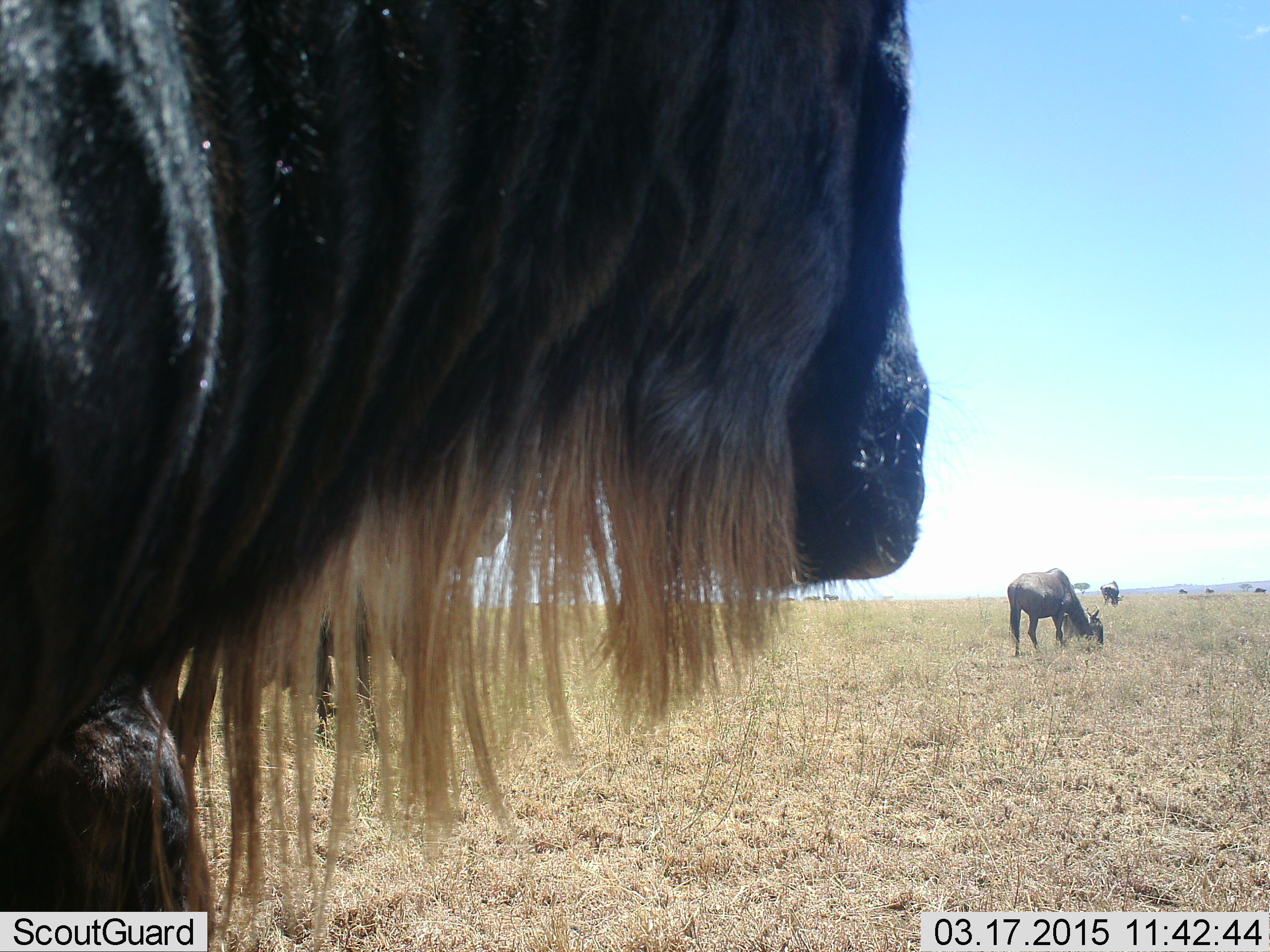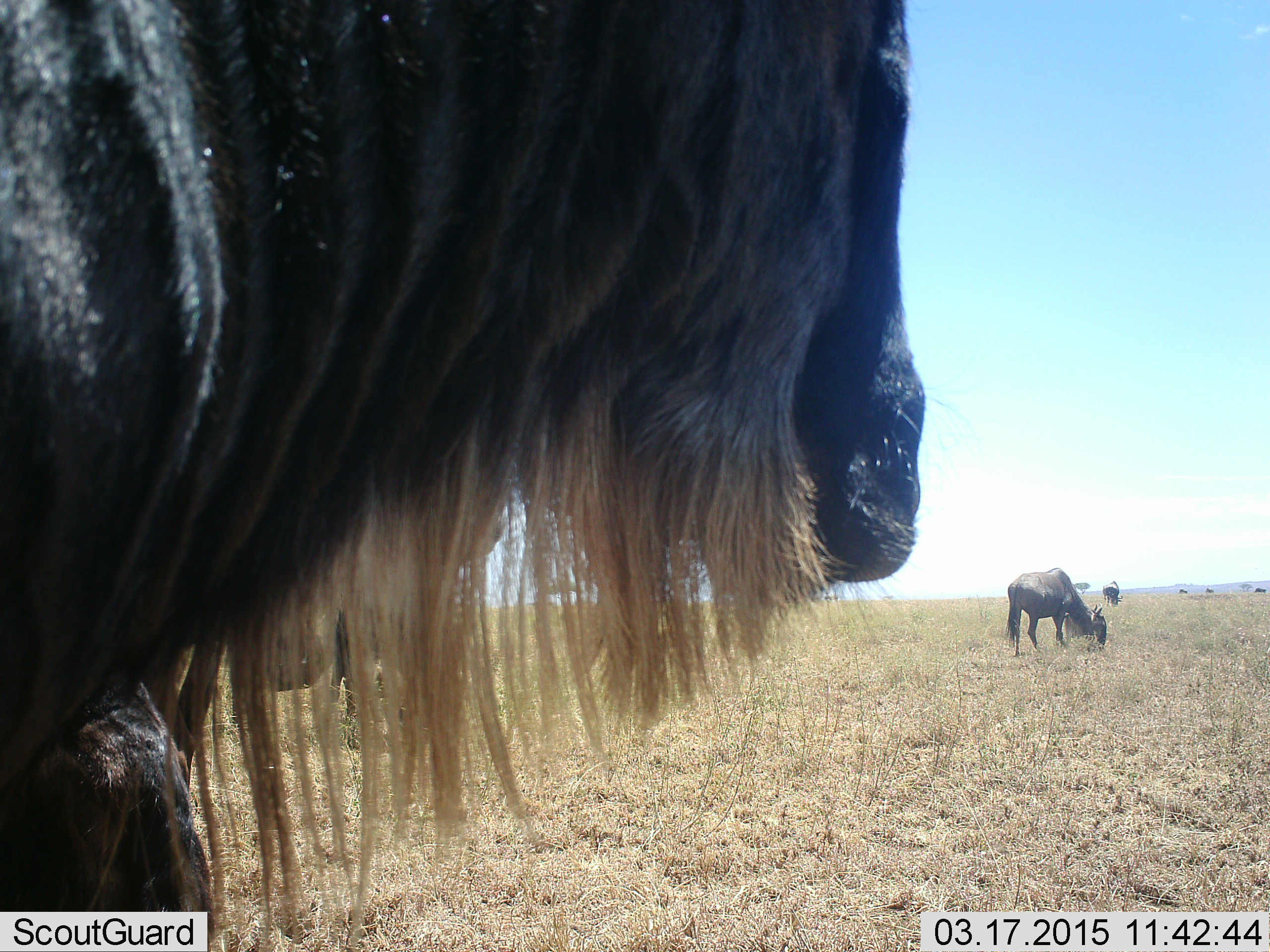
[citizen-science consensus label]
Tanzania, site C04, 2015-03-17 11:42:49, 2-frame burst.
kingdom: Animalia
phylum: Chordata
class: Mammalia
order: Artiodactyla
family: Bovidae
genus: Connochaetes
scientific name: Connochaetes taurinus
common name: blue wildebeest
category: wildebeest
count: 5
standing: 60%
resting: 10%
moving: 10%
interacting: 0%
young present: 0%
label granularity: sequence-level